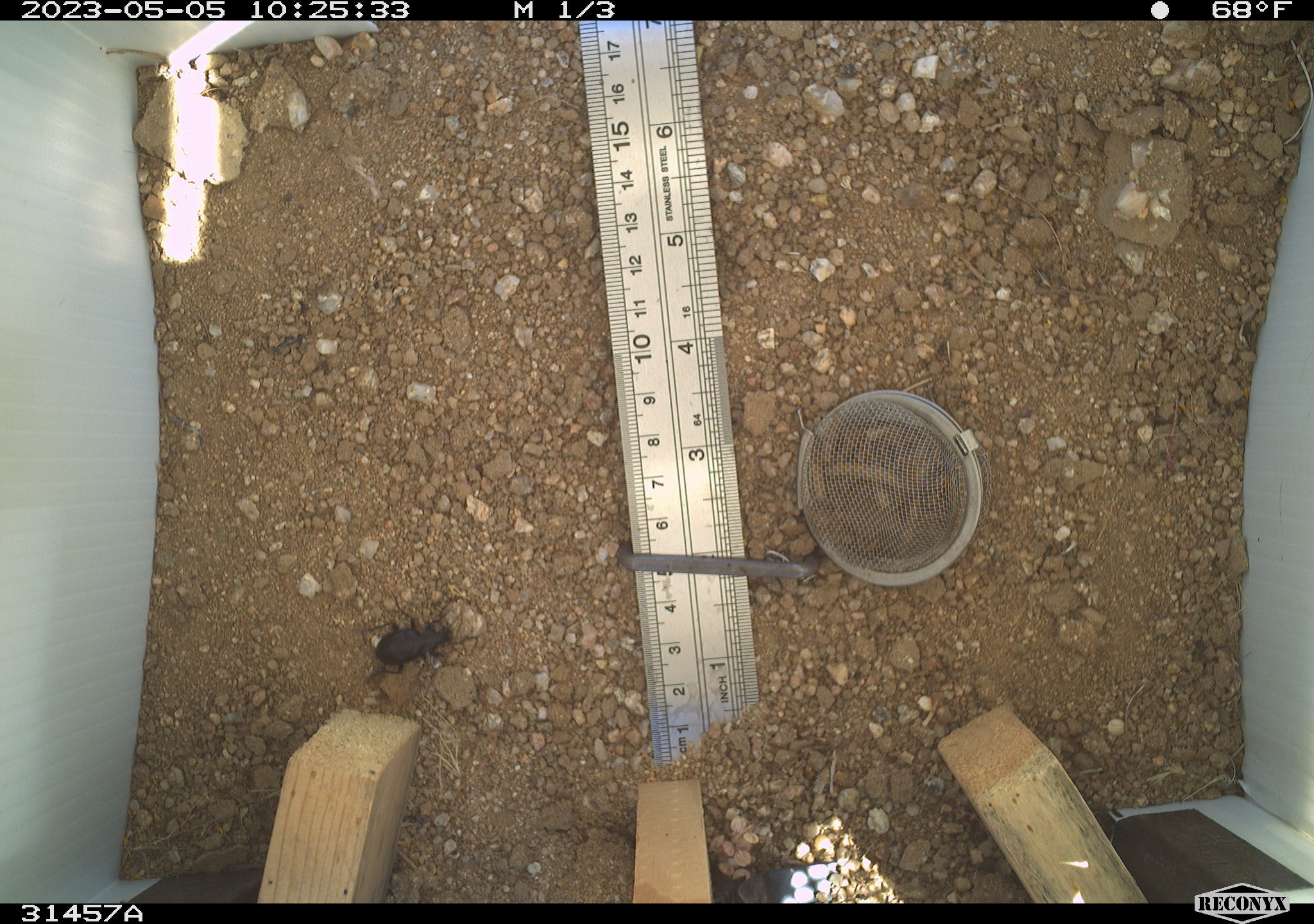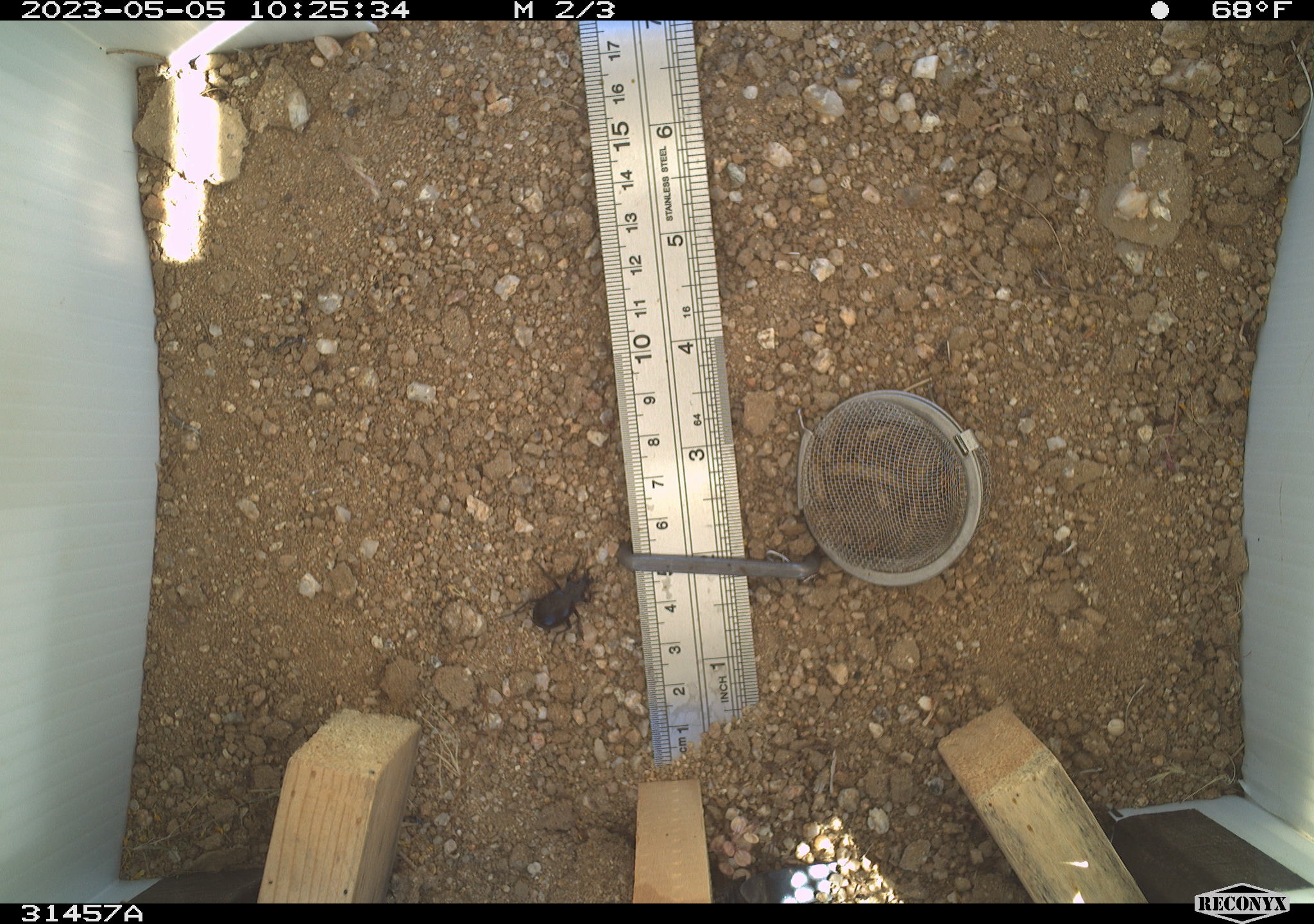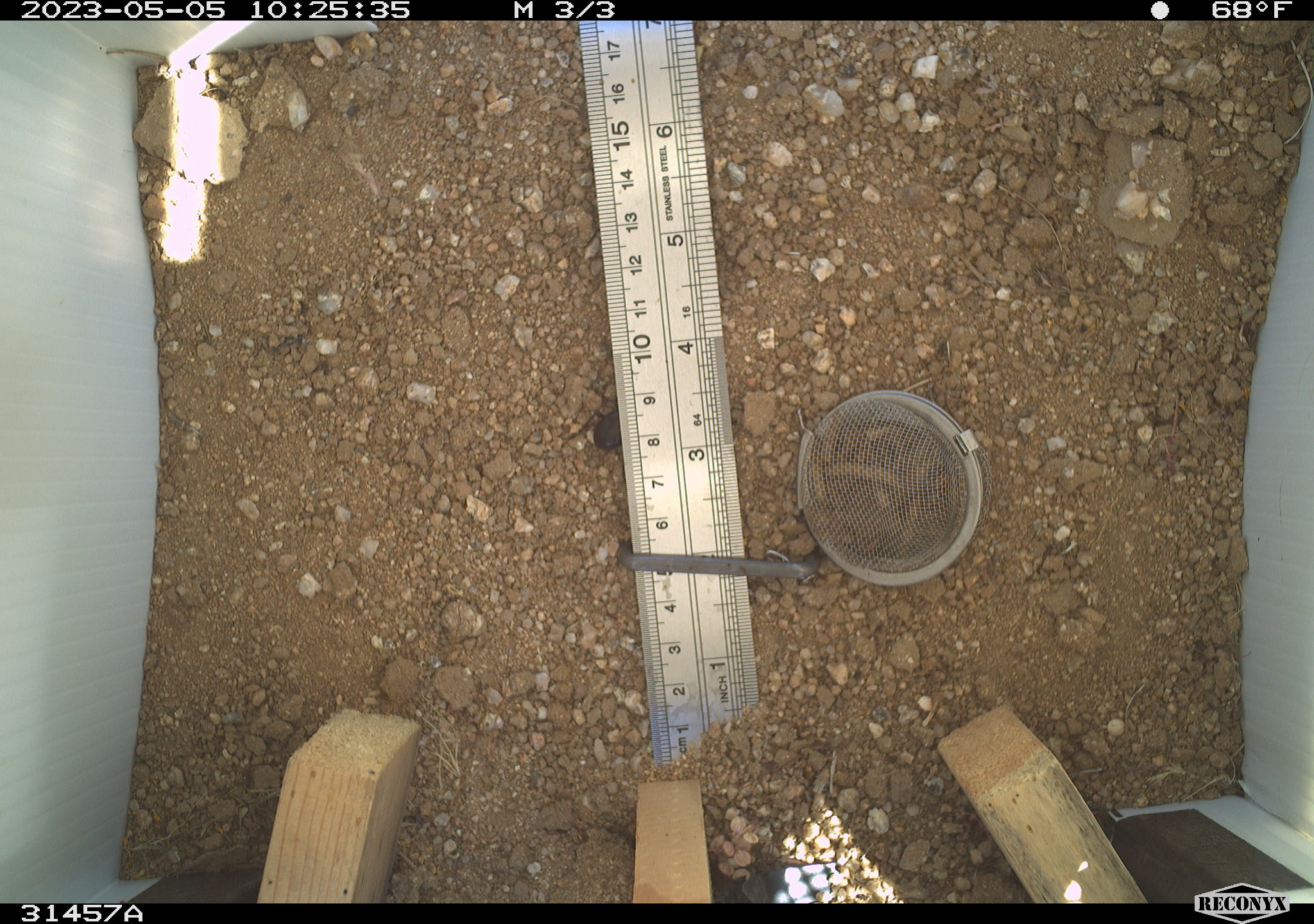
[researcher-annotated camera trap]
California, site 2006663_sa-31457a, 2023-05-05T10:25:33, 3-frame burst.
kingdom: Animalia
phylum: Arthropoda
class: Insecta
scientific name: Insecta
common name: insect